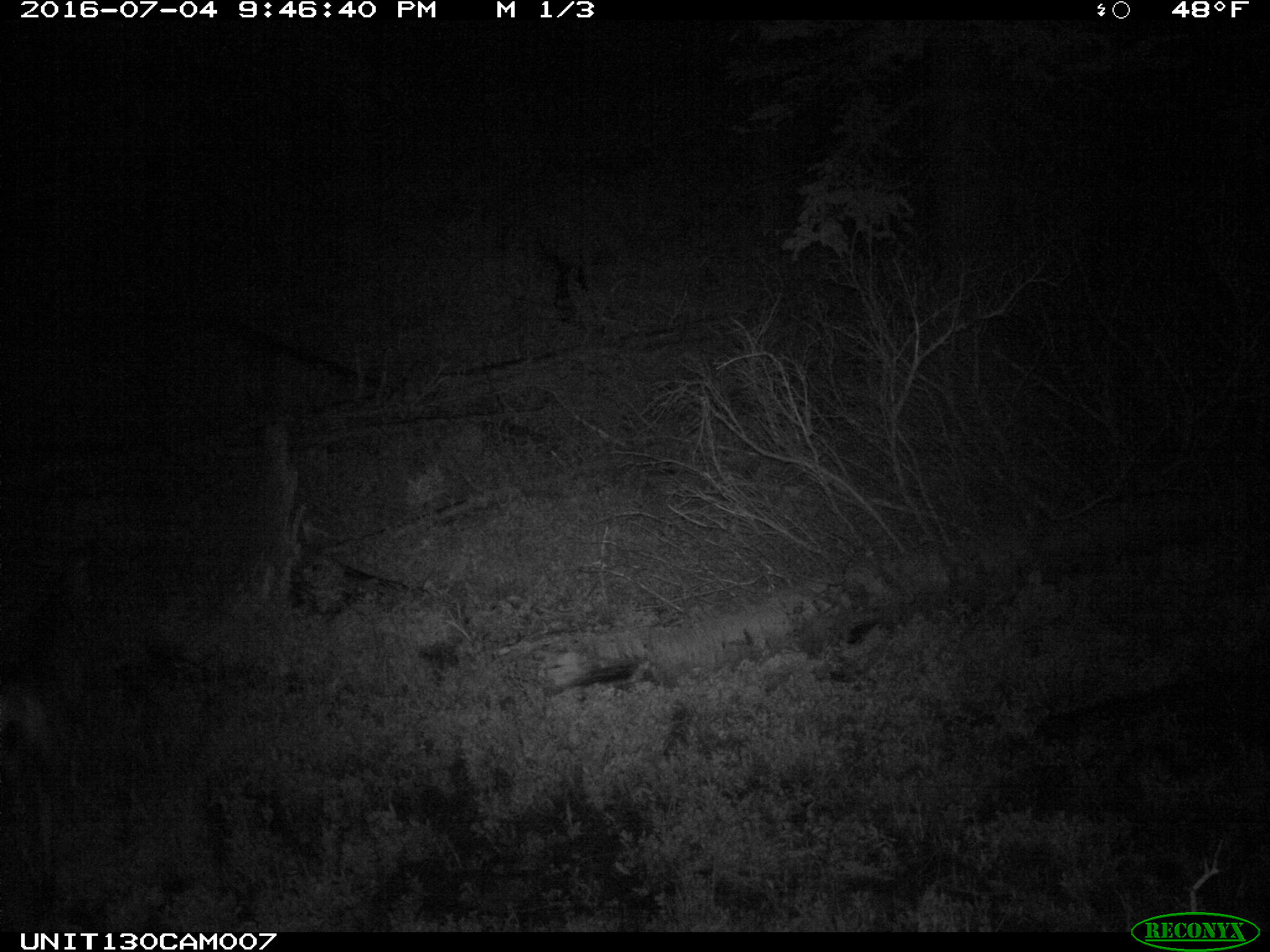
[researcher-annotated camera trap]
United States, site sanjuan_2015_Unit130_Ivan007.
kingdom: Animalia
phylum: Chordata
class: Mammalia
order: Artiodactyla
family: Cervidae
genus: Odocoileus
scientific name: Odocoileus hemionus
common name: mule deer